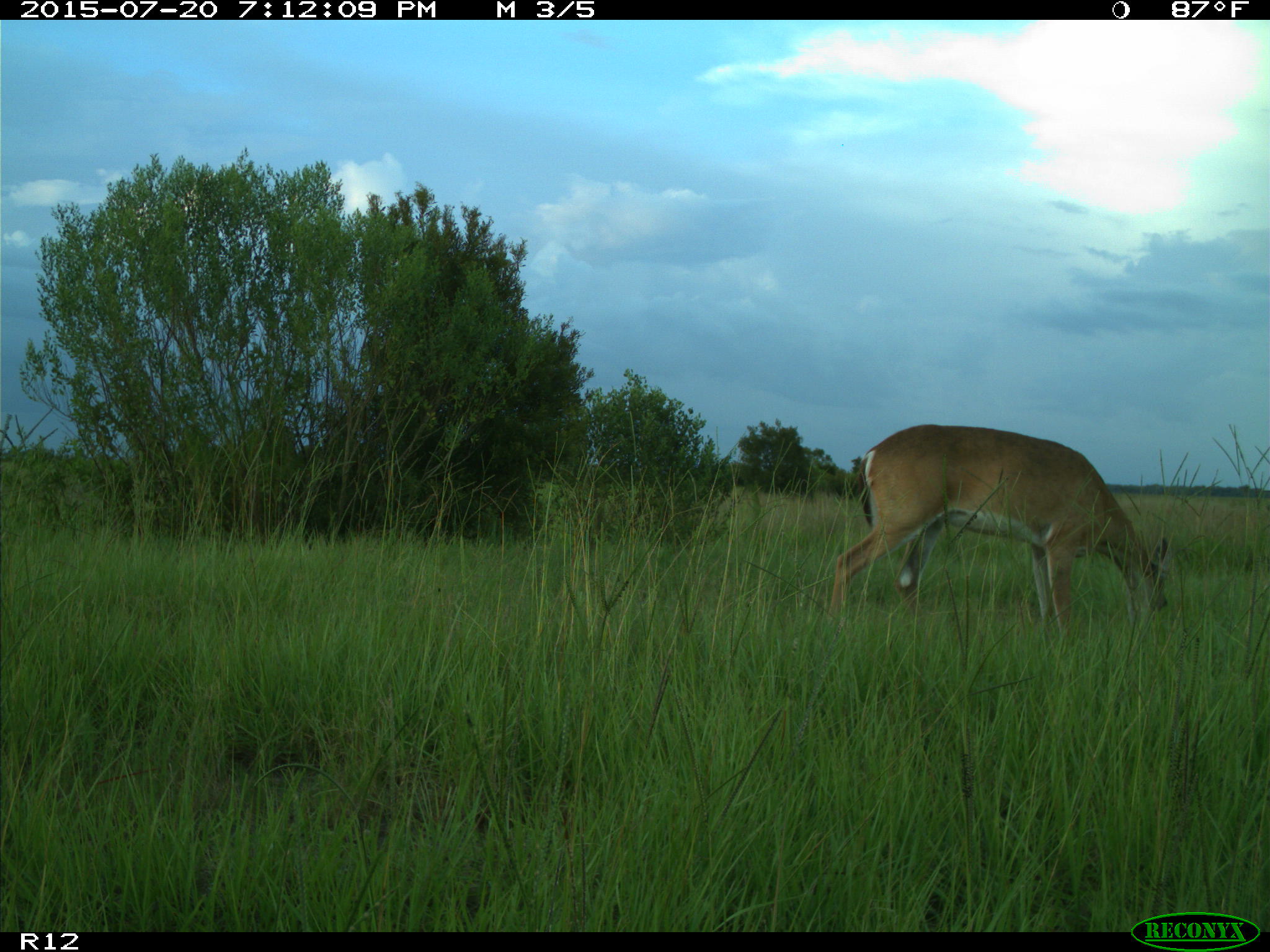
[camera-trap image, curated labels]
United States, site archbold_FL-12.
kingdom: Animalia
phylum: Chordata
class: Mammalia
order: Artiodactyla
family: Cervidae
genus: Odocoileus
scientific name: Odocoileus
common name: deer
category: unidentified deer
Unidentified deer (deer) (Odocoileus).